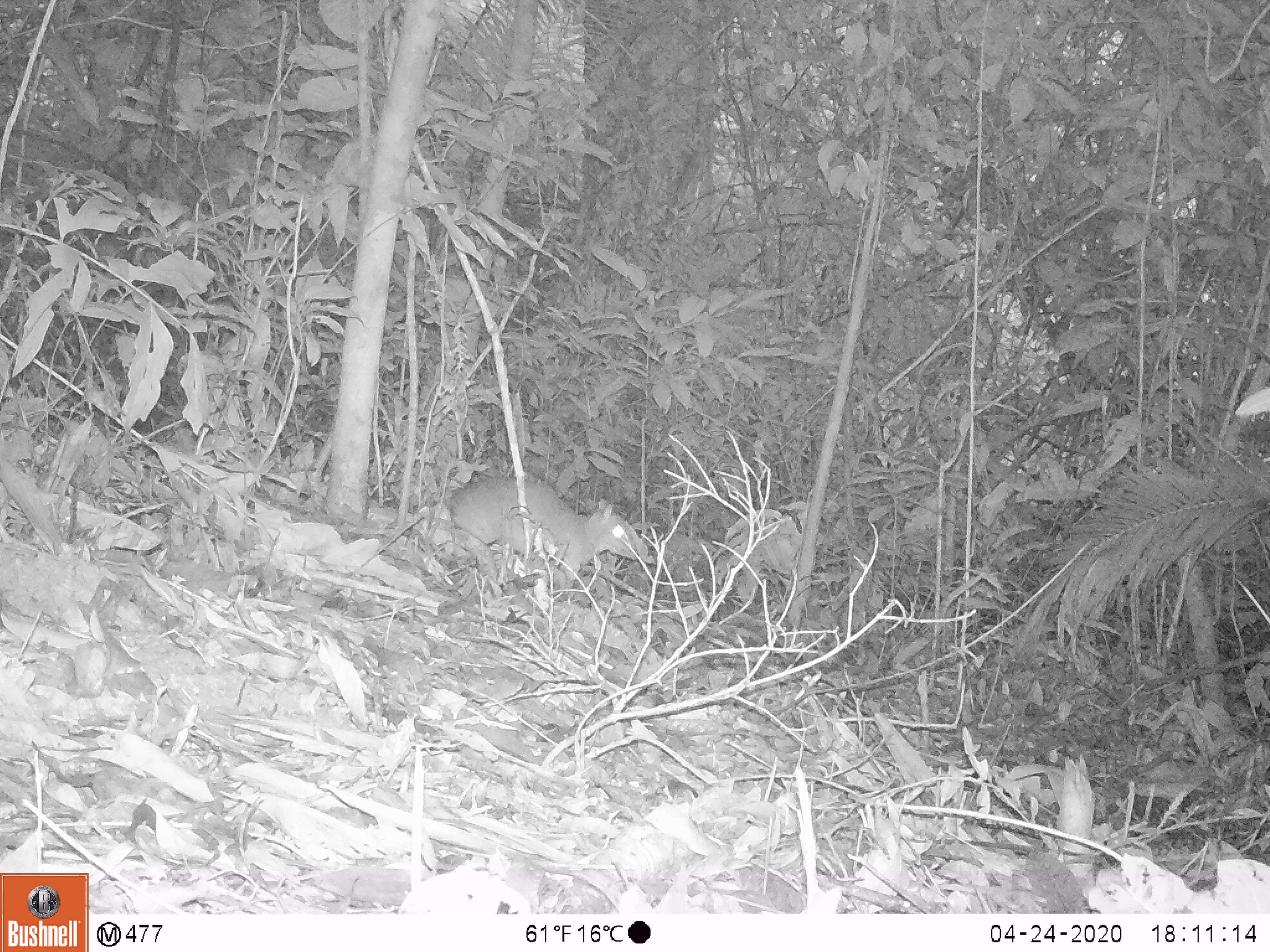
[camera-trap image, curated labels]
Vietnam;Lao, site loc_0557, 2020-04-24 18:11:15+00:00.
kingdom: Animalia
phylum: Chordata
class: Mammalia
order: Artiodactyla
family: Tragulidae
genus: Moschiola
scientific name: Moschiola meminna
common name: chevrotain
Chevrotain (Moschiola meminna). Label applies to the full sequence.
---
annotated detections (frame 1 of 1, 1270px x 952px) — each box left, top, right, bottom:
chevrotain: 447, 472, 649, 597